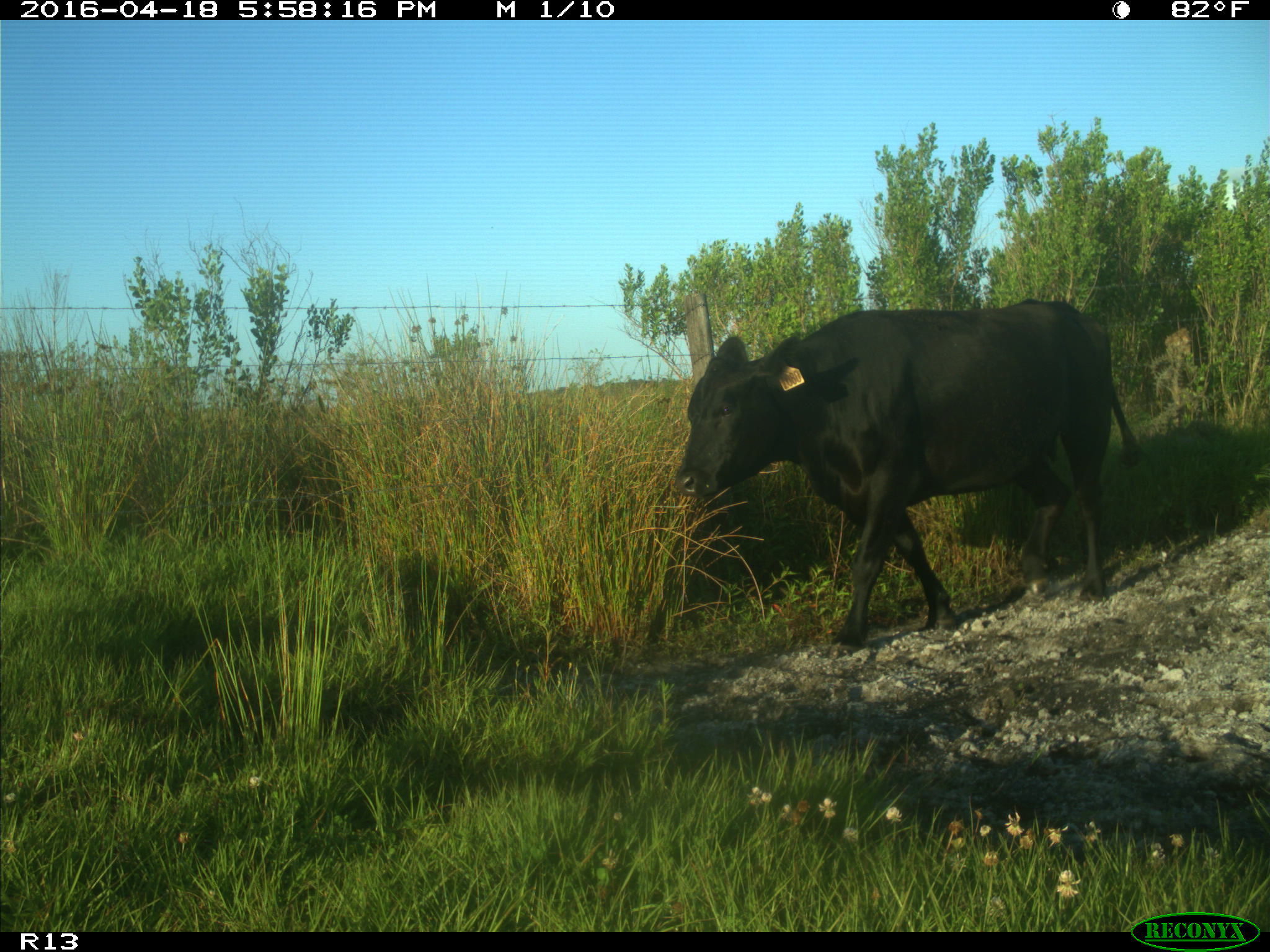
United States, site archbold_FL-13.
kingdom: Animalia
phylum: Chordata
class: Mammalia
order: Artiodactyla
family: Bovidae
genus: Bos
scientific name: Bos taurus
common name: domestic cow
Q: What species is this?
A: Bos taurus (domestic cow).